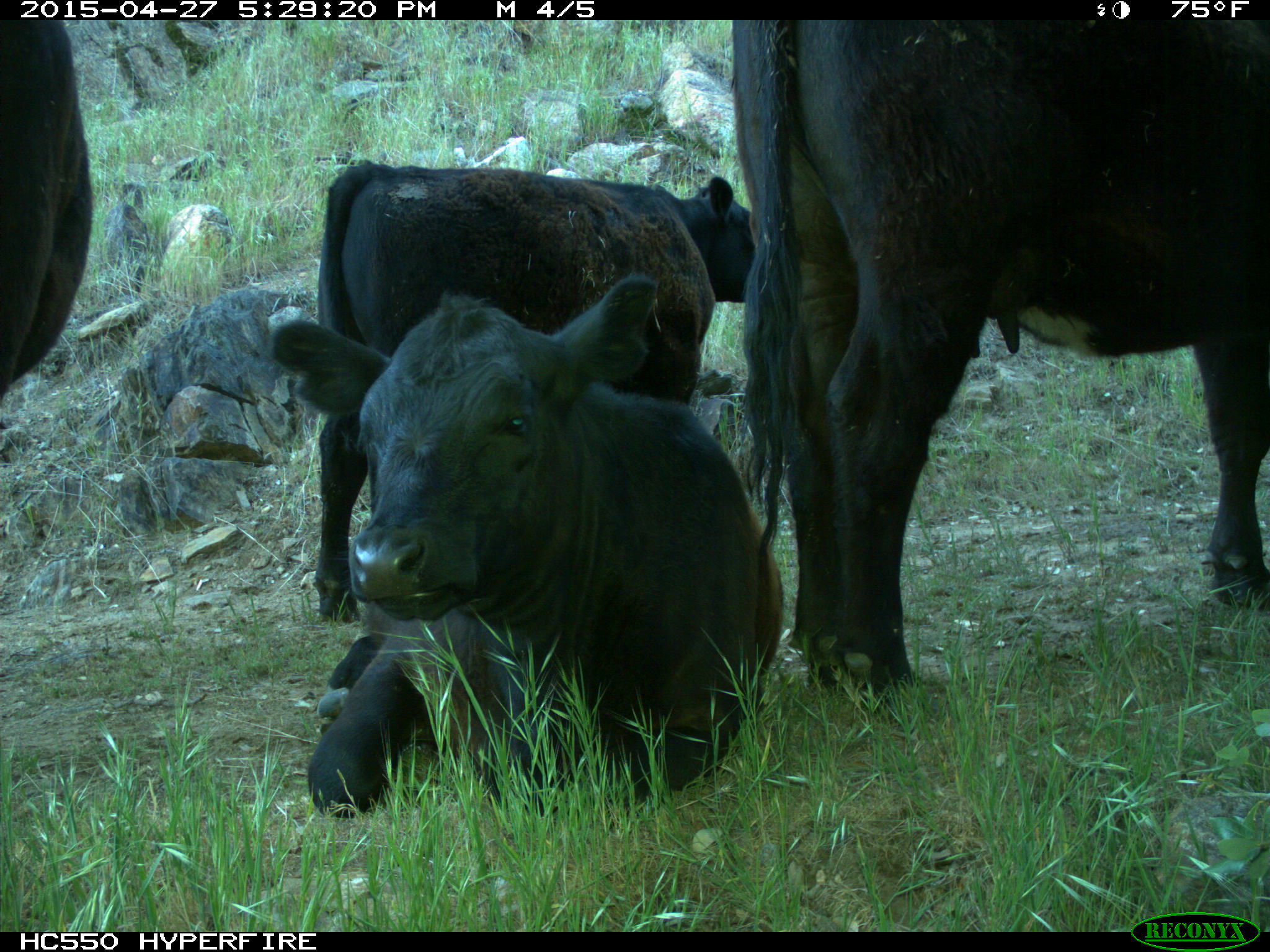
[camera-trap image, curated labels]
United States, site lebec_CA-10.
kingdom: Animalia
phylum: Chordata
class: Mammalia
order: Artiodactyla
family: Bovidae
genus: Bos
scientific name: Bos taurus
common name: domestic cow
Bos taurus (domestic cow).